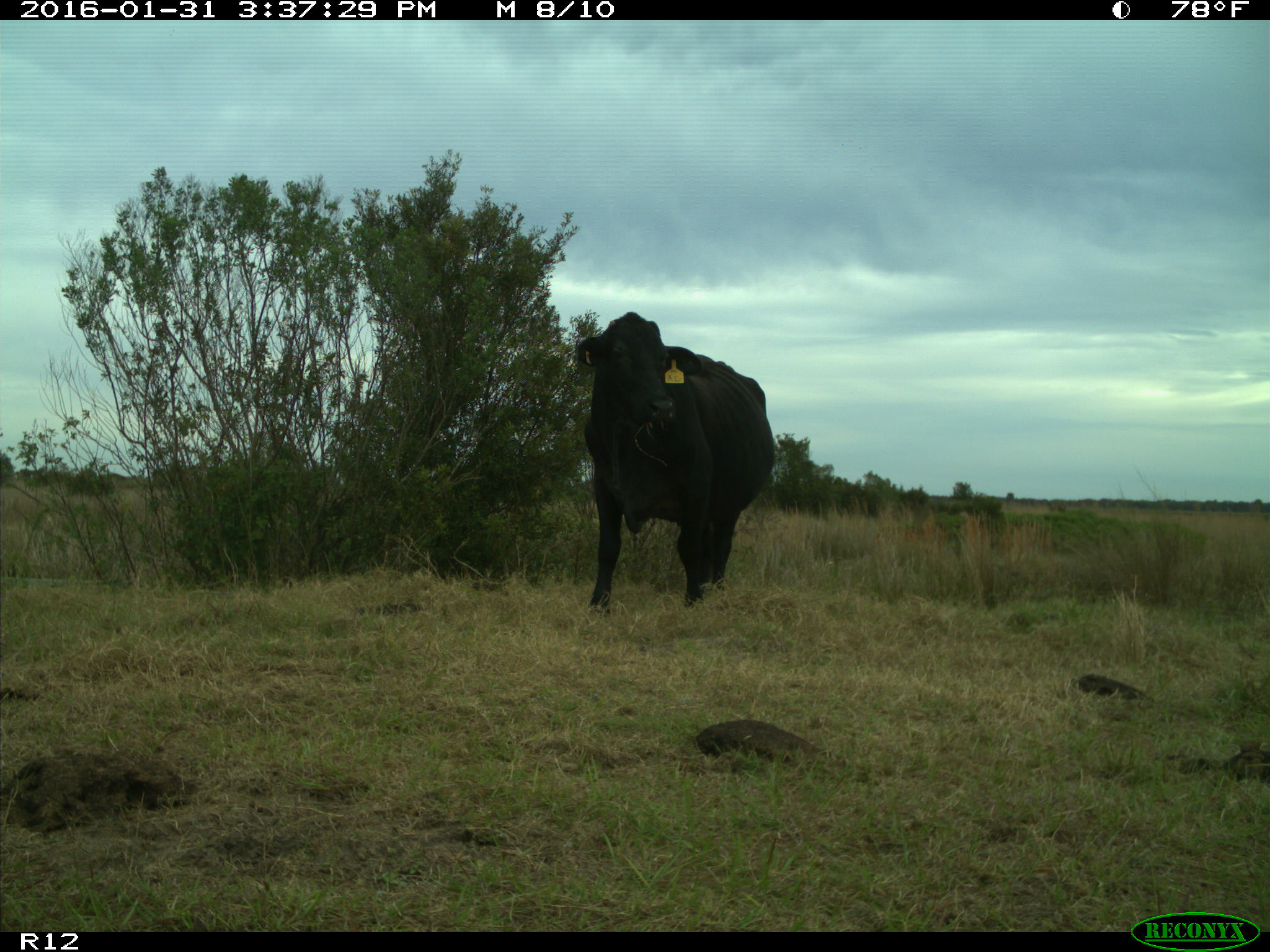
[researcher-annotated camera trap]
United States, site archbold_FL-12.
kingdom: Animalia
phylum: Chordata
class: Mammalia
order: Artiodactyla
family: Bovidae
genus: Bos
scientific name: Bos taurus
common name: domestic cow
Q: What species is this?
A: Bos taurus (domestic cow).